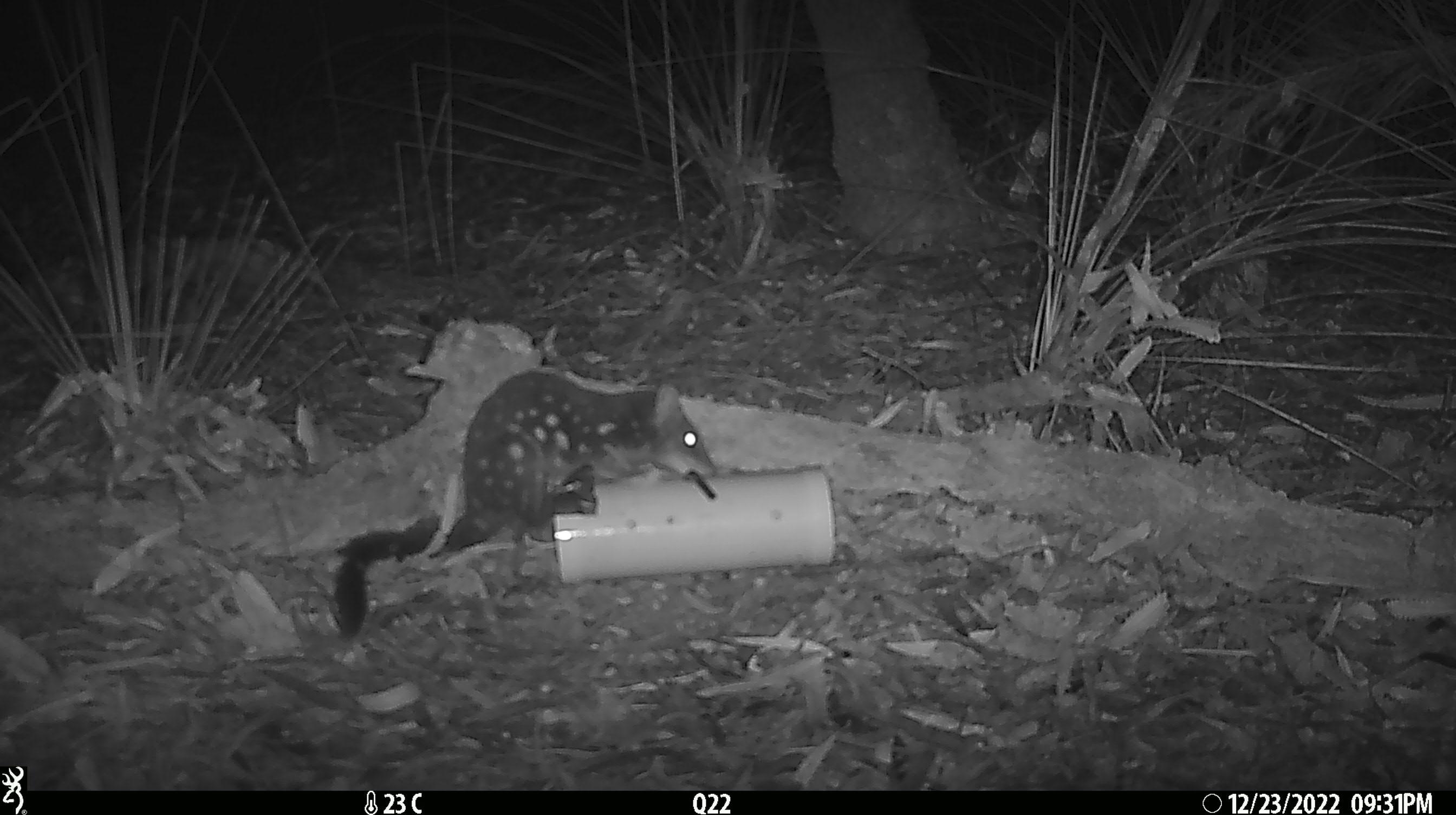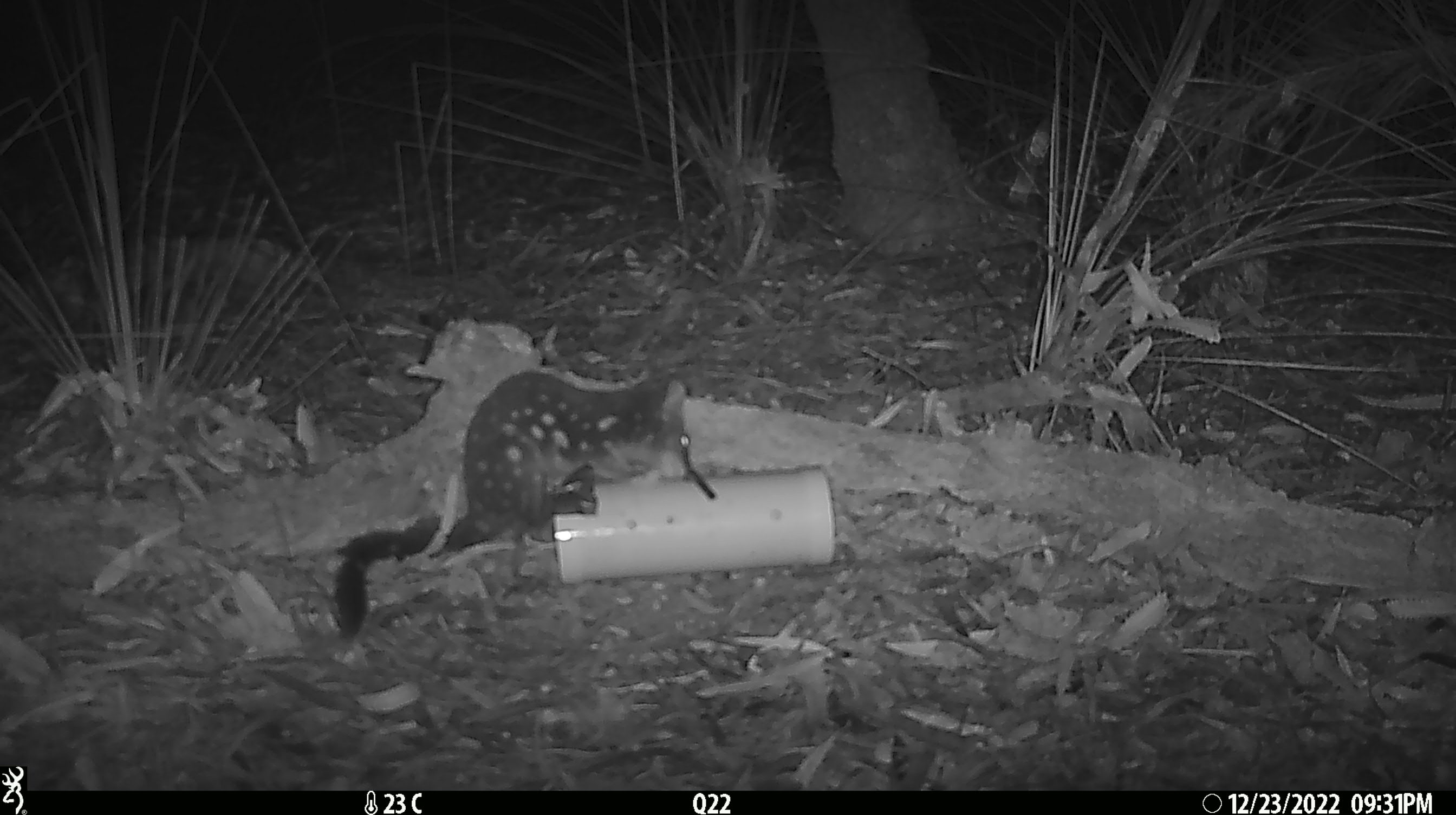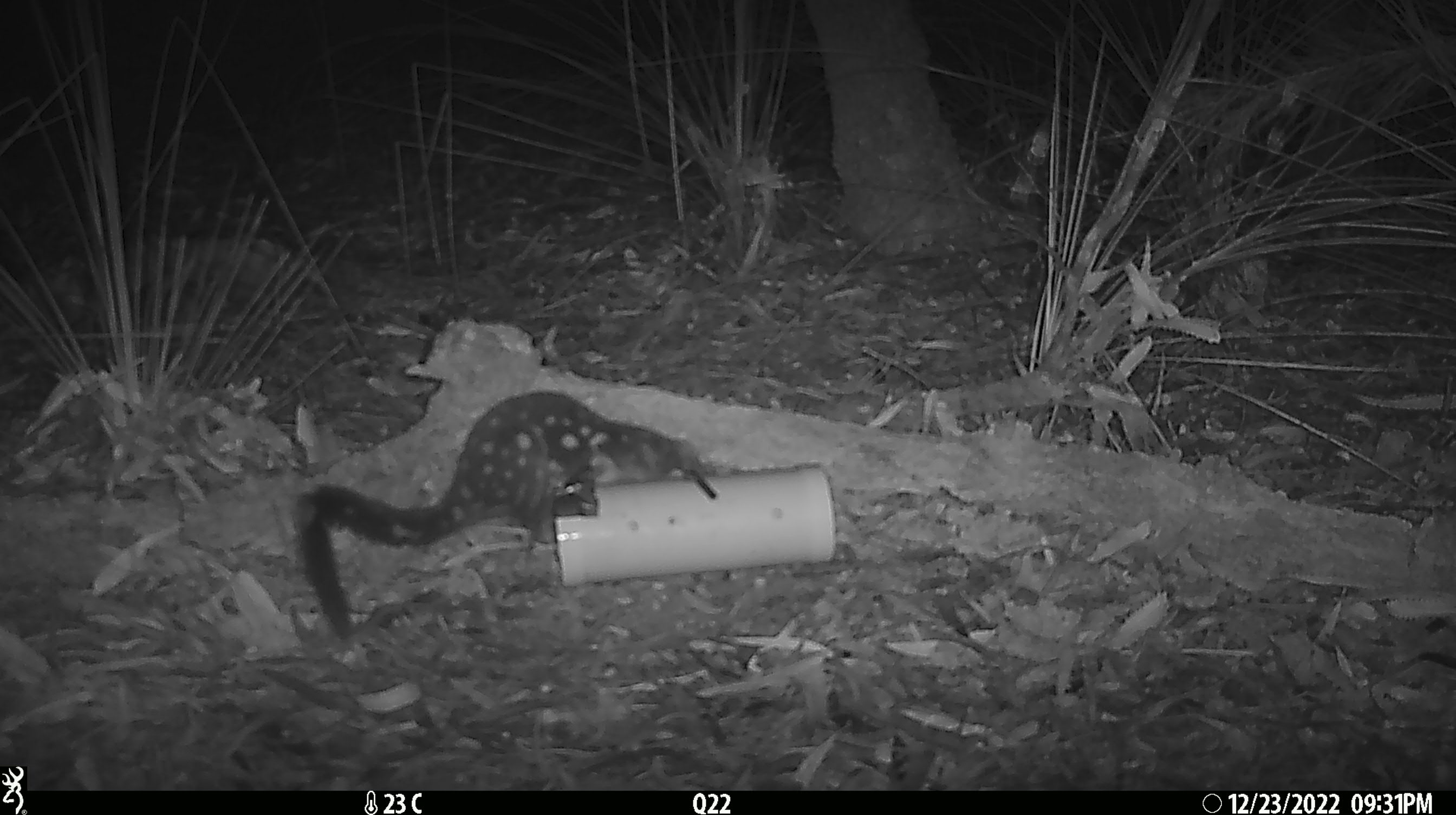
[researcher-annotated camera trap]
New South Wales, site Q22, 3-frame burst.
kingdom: Animalia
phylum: Chordata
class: Mammalia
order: Dasyuromorphia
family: Dasyuridae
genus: Dasyurus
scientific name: Dasyurus maculatus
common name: spotted-tailed quoll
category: quoll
Quoll (spotted-tailed quoll) (Dasyurus maculatus).